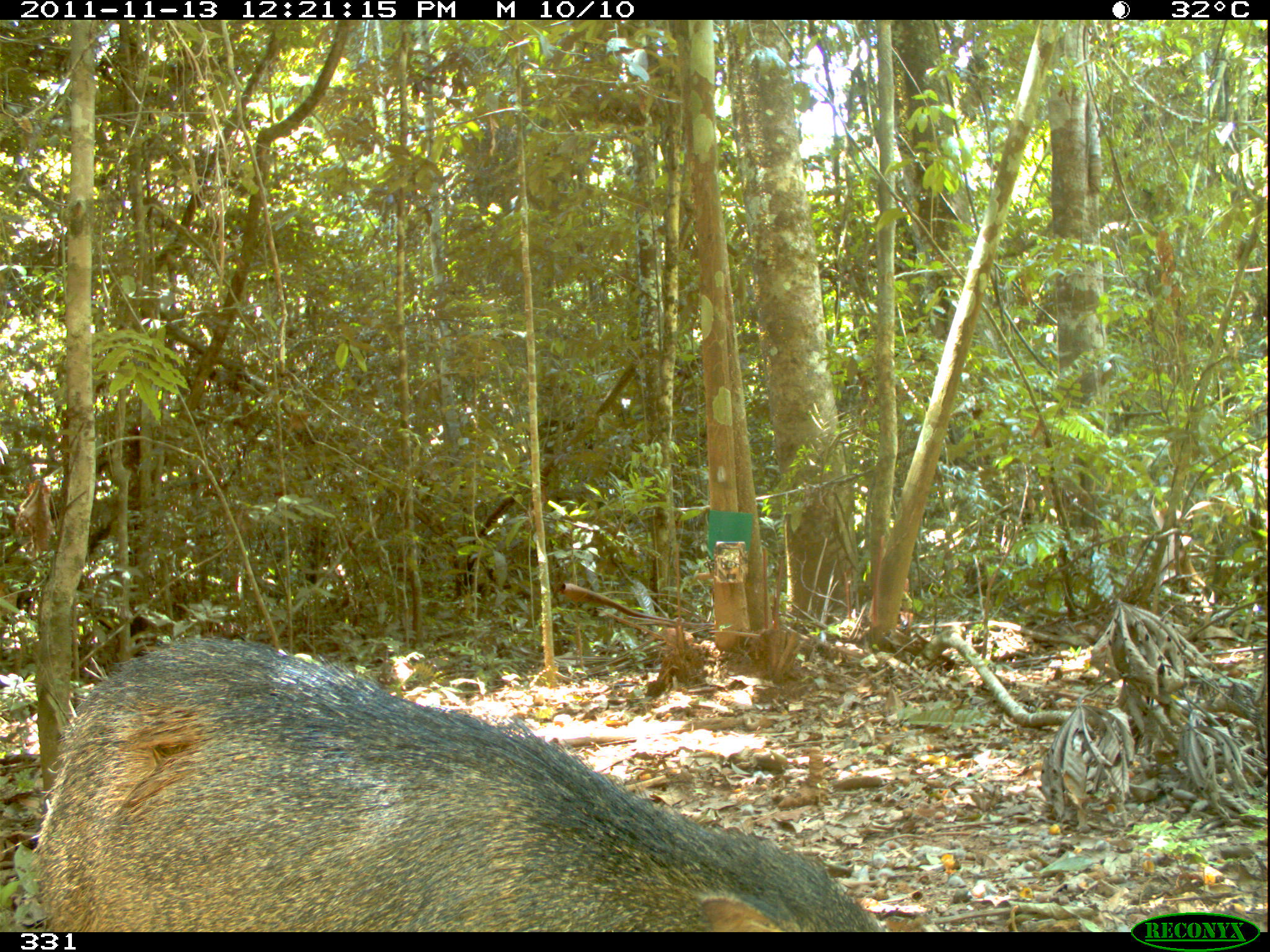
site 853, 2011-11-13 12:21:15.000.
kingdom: Animalia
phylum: Chordata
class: Mammalia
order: Artiodactyla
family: Tayassuidae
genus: Pecari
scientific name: Pecari tajacu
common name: collared peccary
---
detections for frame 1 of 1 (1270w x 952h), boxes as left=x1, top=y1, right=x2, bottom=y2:
pecari tajacu: left=29, top=640, right=887, bottom=932